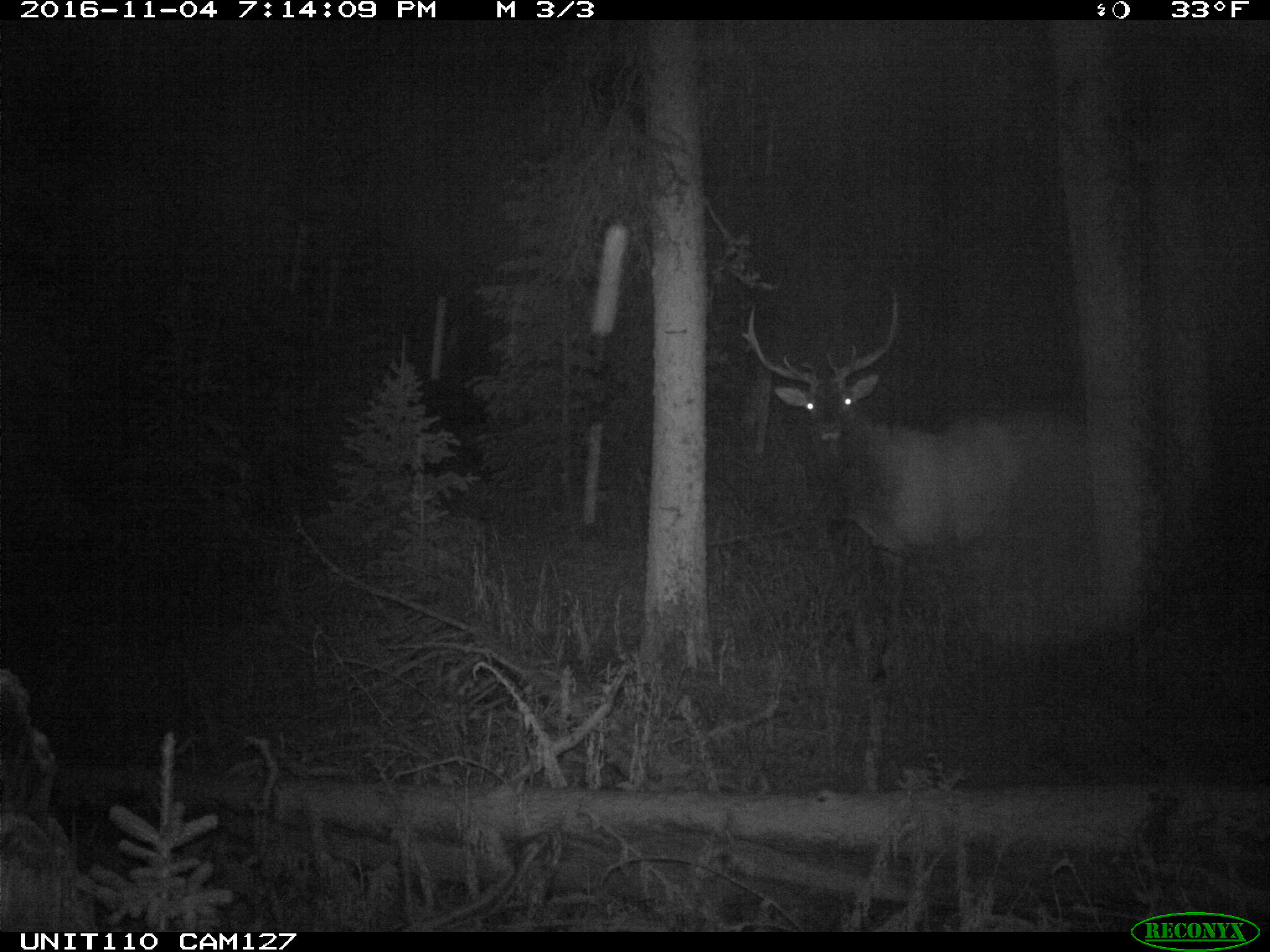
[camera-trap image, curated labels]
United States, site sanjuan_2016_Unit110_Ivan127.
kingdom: Animalia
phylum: Chordata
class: Mammalia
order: Artiodactyla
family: Cervidae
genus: Cervus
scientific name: Cervus elaphus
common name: red deer